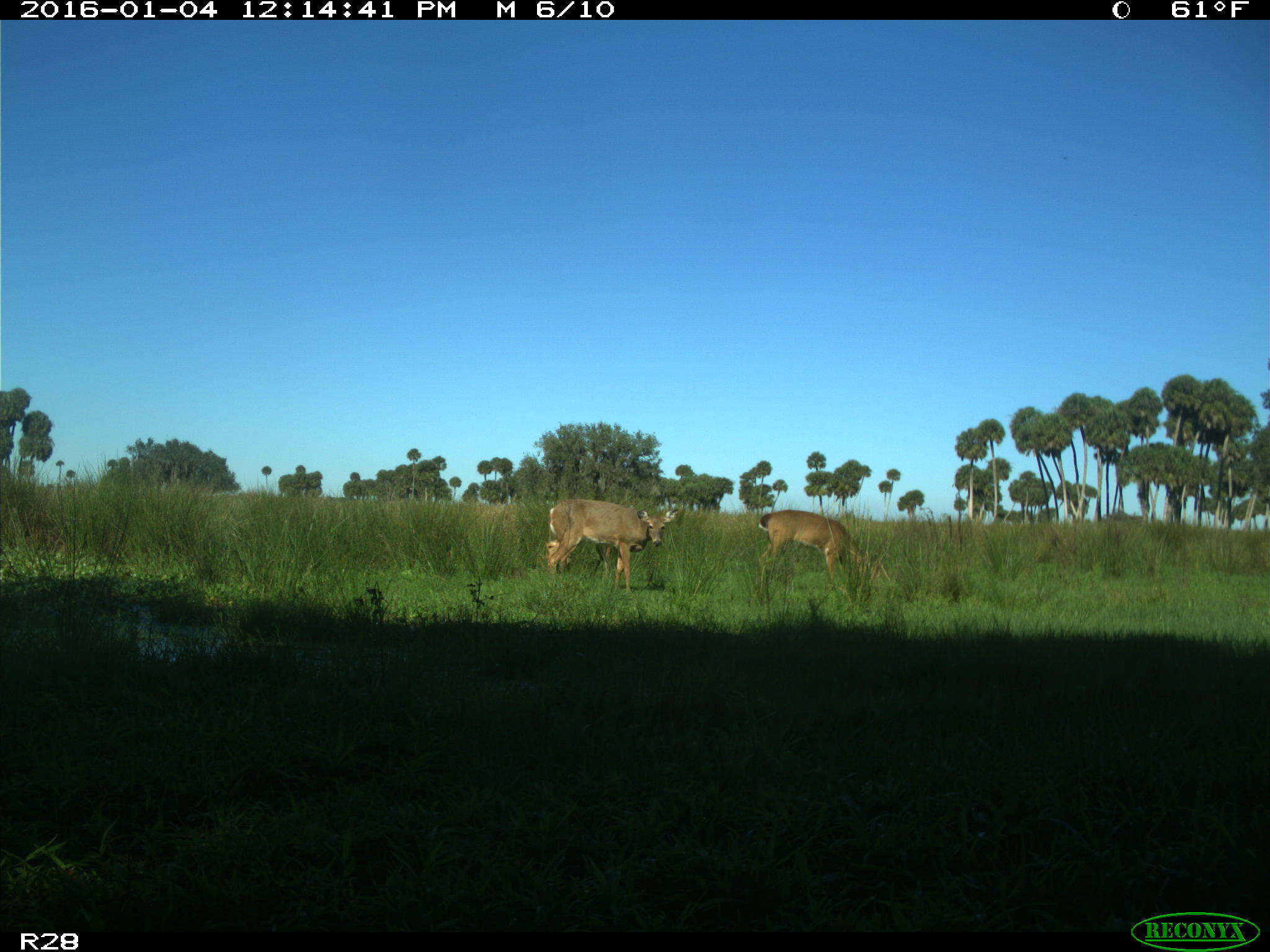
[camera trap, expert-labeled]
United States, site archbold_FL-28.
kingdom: Animalia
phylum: Chordata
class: Mammalia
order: Artiodactyla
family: Cervidae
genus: Odocoileus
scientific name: Odocoileus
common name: deer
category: unidentified deer